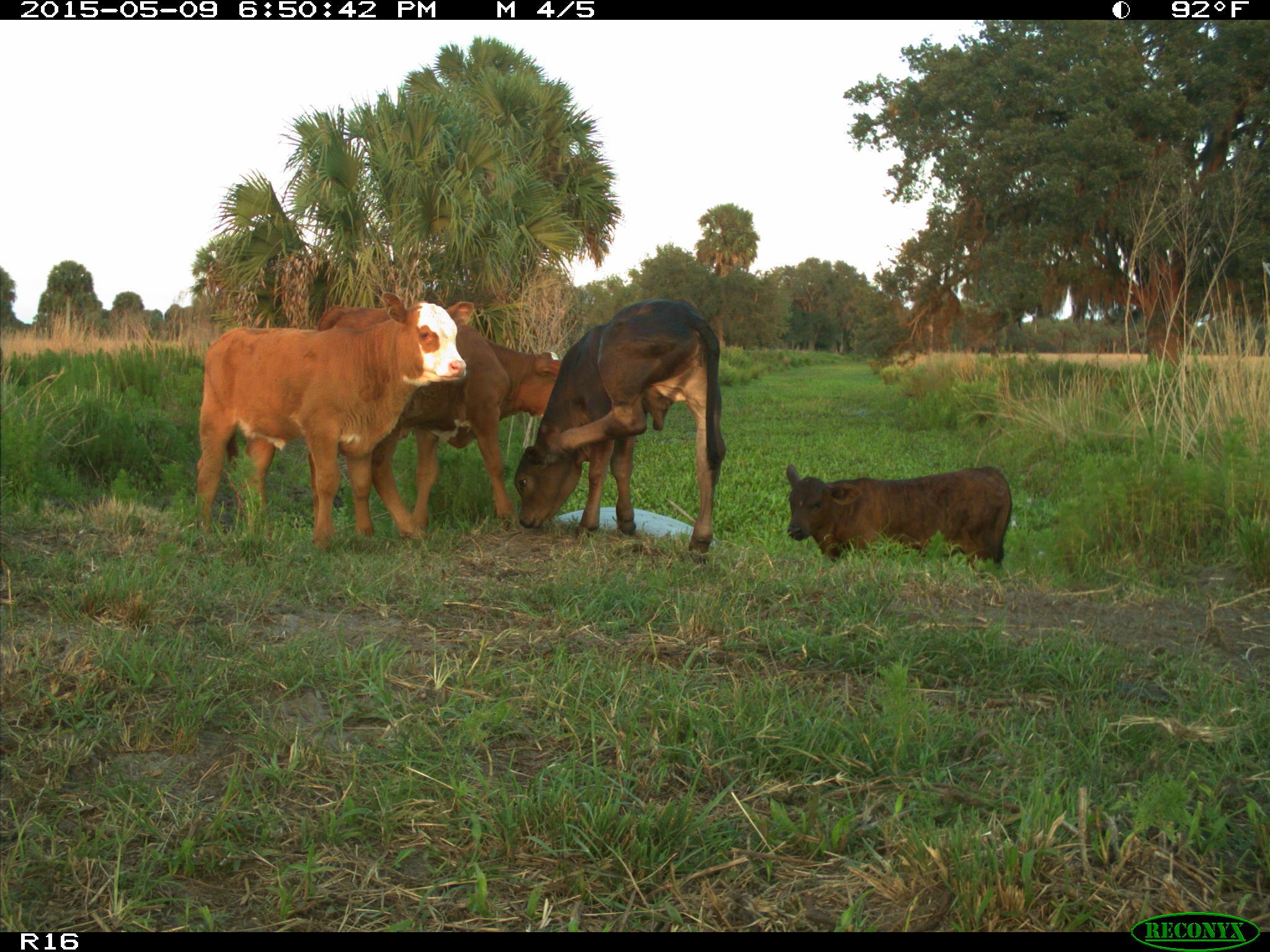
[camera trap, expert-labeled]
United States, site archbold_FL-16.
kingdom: Animalia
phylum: Chordata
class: Mammalia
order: Artiodactyla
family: Bovidae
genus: Bos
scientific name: Bos taurus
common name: domestic cow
Bos taurus (domestic cow).